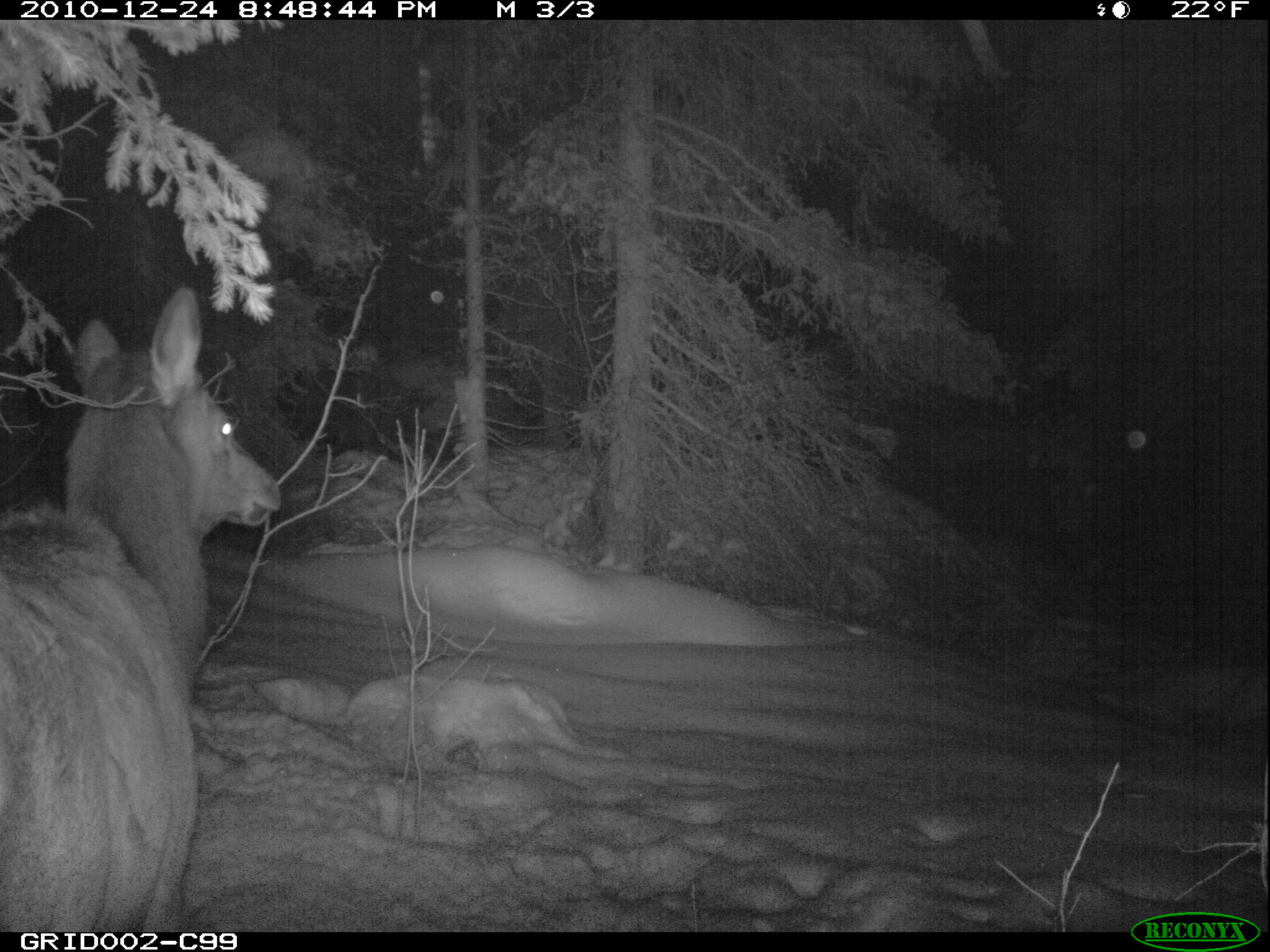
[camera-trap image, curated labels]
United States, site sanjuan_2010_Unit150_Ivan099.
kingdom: Animalia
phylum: Chordata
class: Mammalia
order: Artiodactyla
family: Cervidae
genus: Cervus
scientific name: Cervus elaphus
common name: red deer